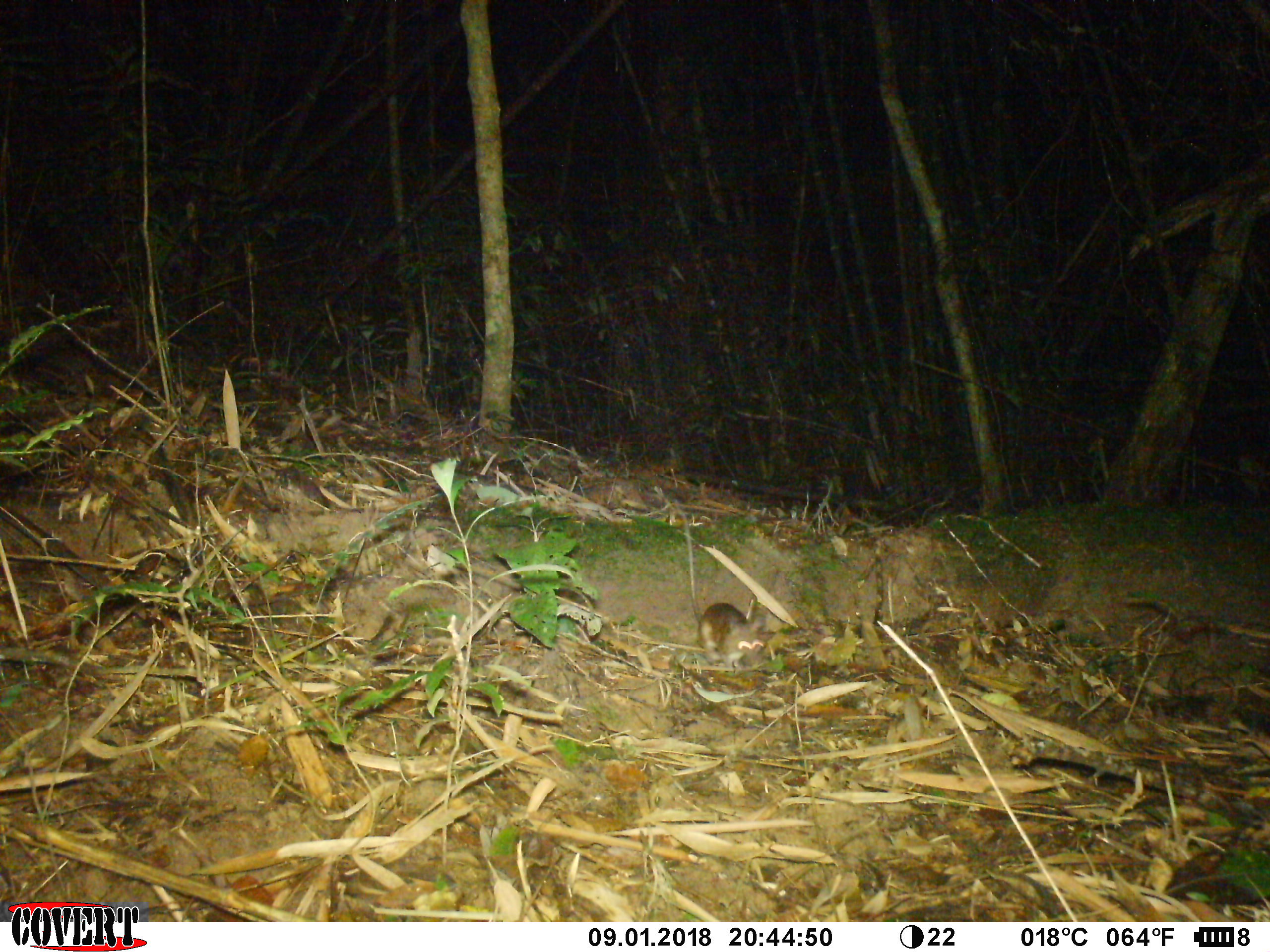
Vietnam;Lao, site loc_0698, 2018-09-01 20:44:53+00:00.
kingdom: Animalia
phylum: Chordata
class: Mammalia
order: Rodentia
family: Muridae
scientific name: Muridae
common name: old-world mice and rats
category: unidentified murid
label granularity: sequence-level